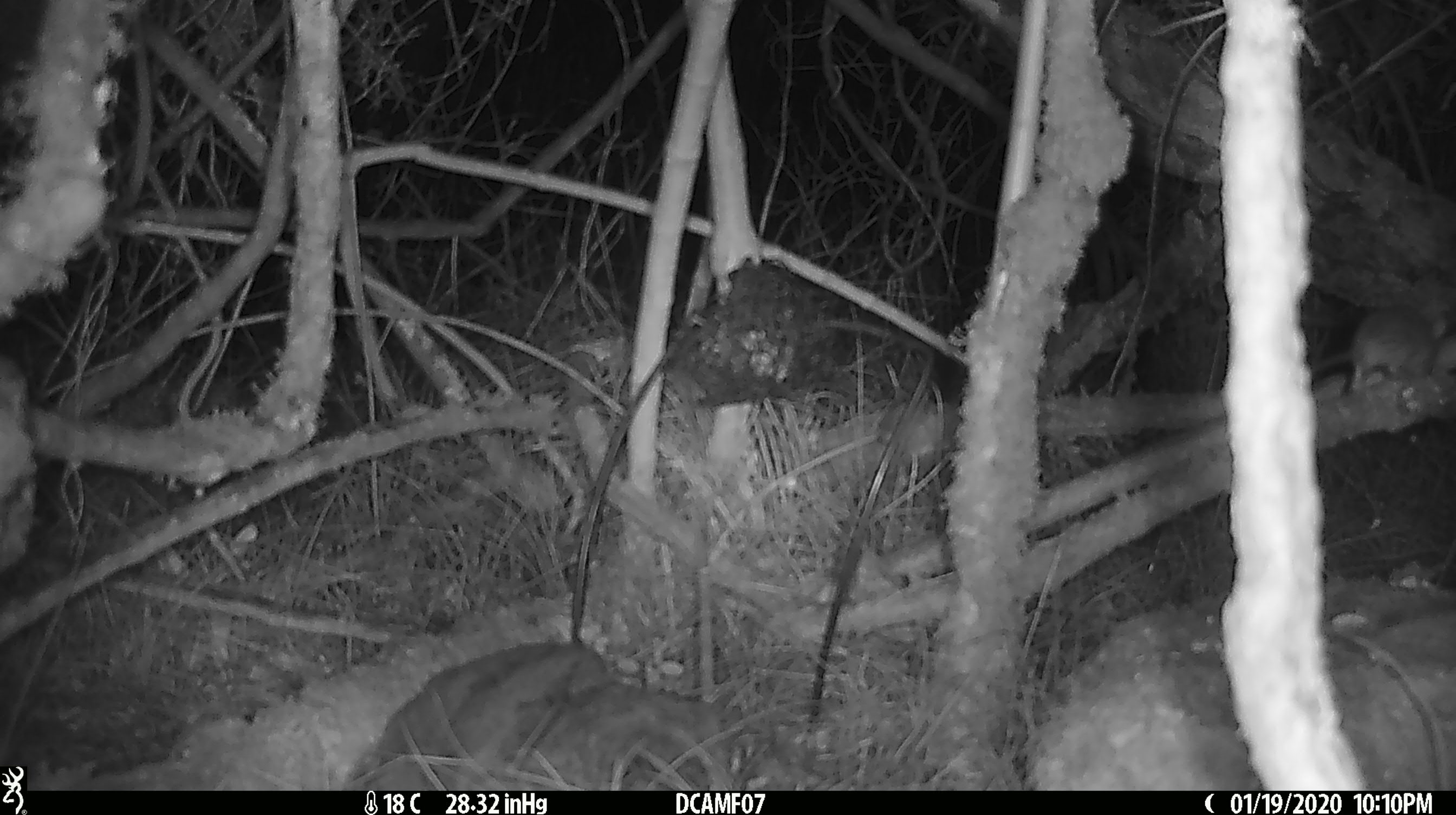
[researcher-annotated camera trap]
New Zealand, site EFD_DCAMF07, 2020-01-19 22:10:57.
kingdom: Animalia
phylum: Chordata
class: Mammalia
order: Rodentia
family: Muridae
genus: Mus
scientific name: Mus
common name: mouse